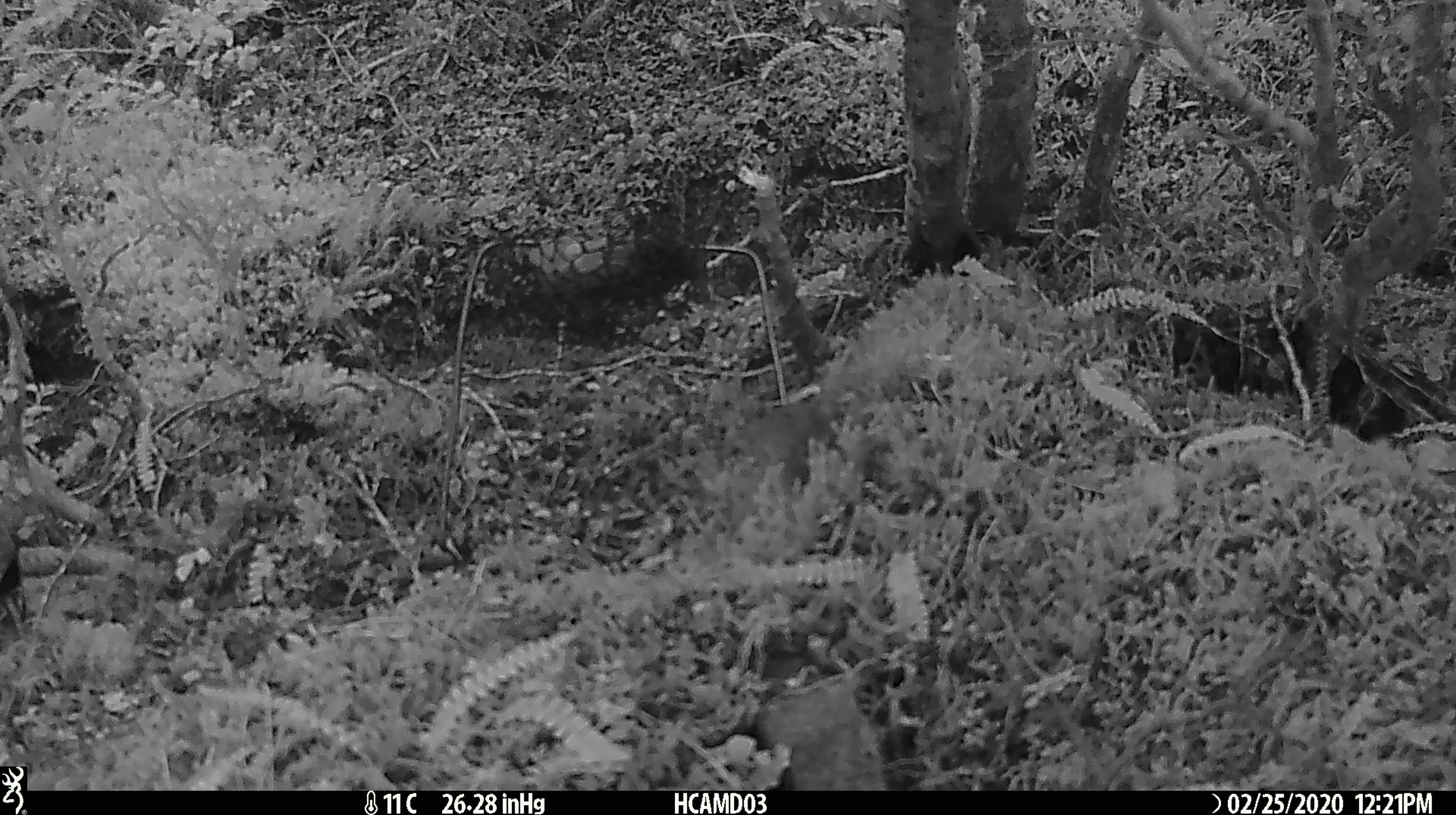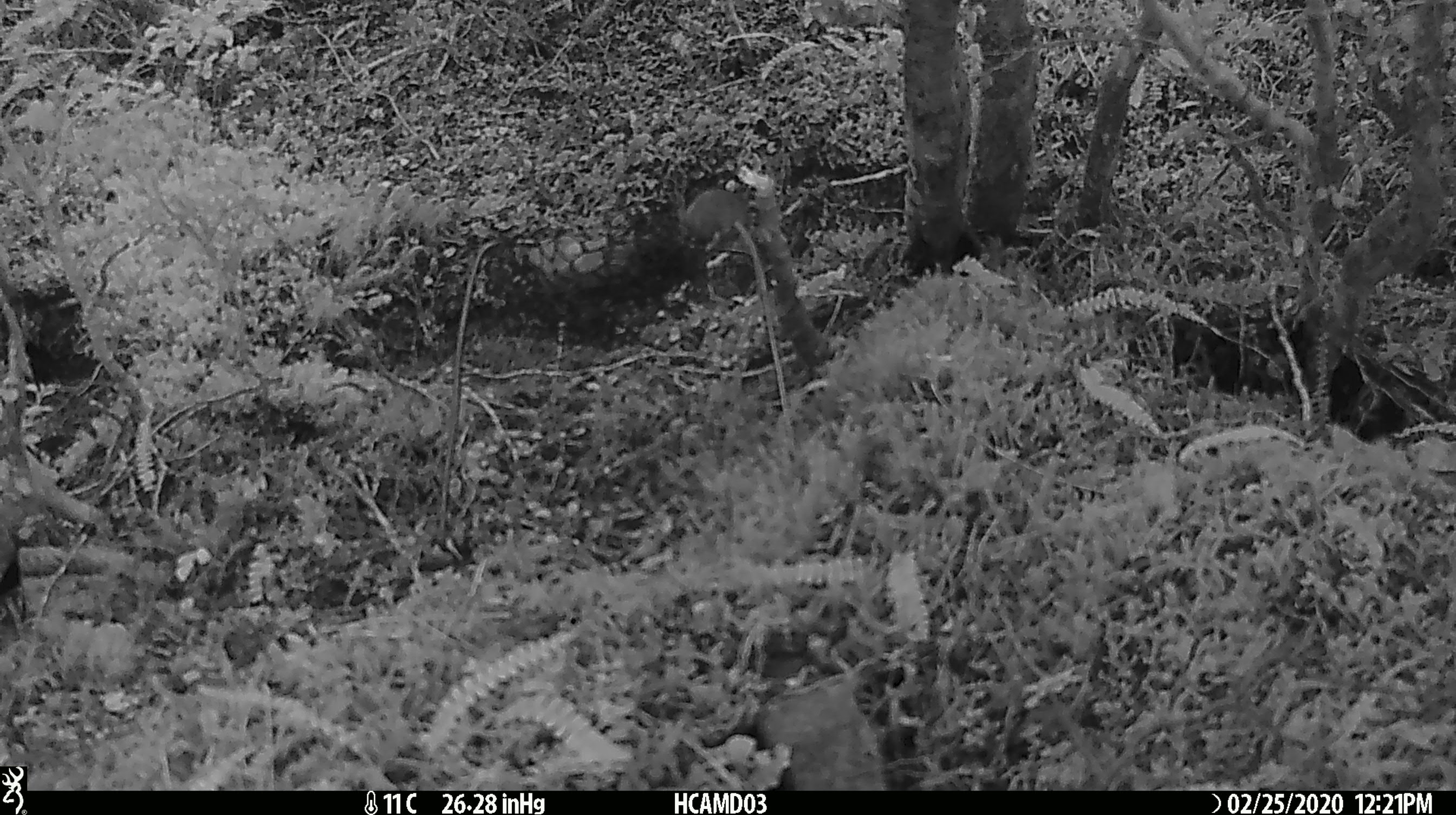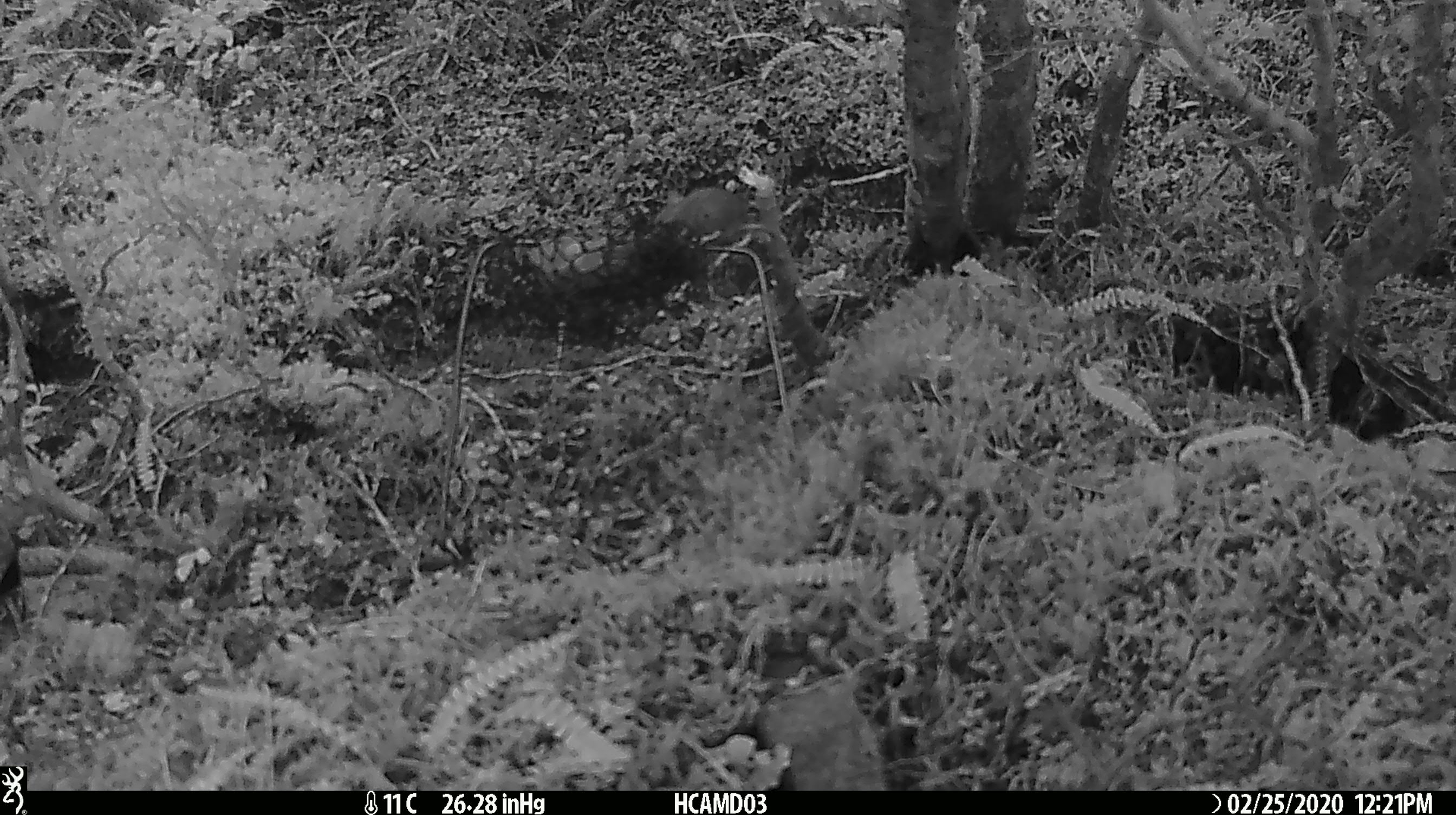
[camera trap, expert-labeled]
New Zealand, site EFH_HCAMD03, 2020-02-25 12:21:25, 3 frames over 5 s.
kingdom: Animalia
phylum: Chordata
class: Mammalia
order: Rodentia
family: Muridae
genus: Mus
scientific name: Mus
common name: mouse